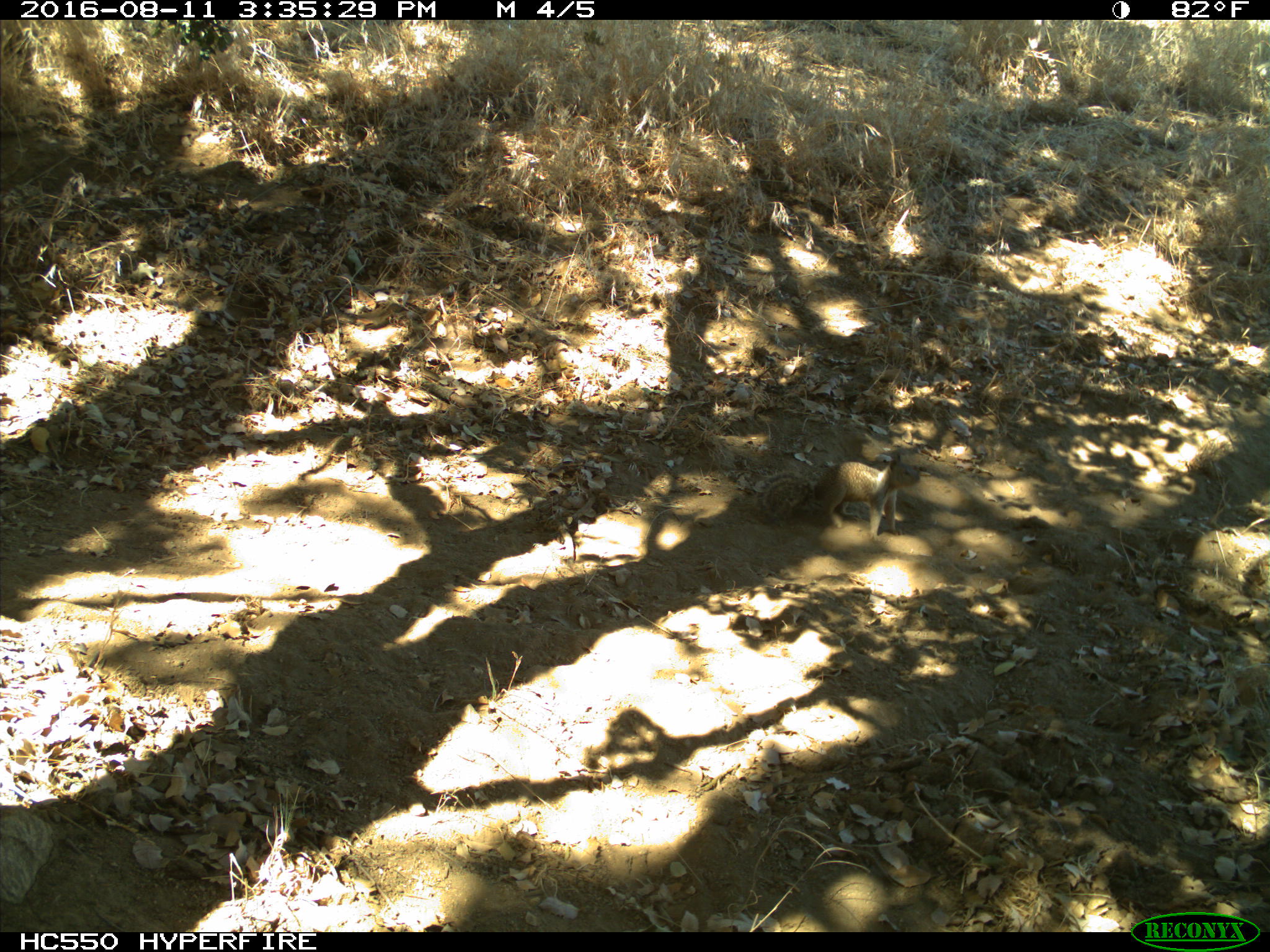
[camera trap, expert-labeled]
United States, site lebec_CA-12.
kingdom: Animalia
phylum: Chordata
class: Mammalia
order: Rodentia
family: Sciuridae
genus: Otospermophilus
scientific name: Otospermophilus beecheyi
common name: california ground squirrel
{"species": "Otospermophilus beecheyi (california ground squirrel)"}